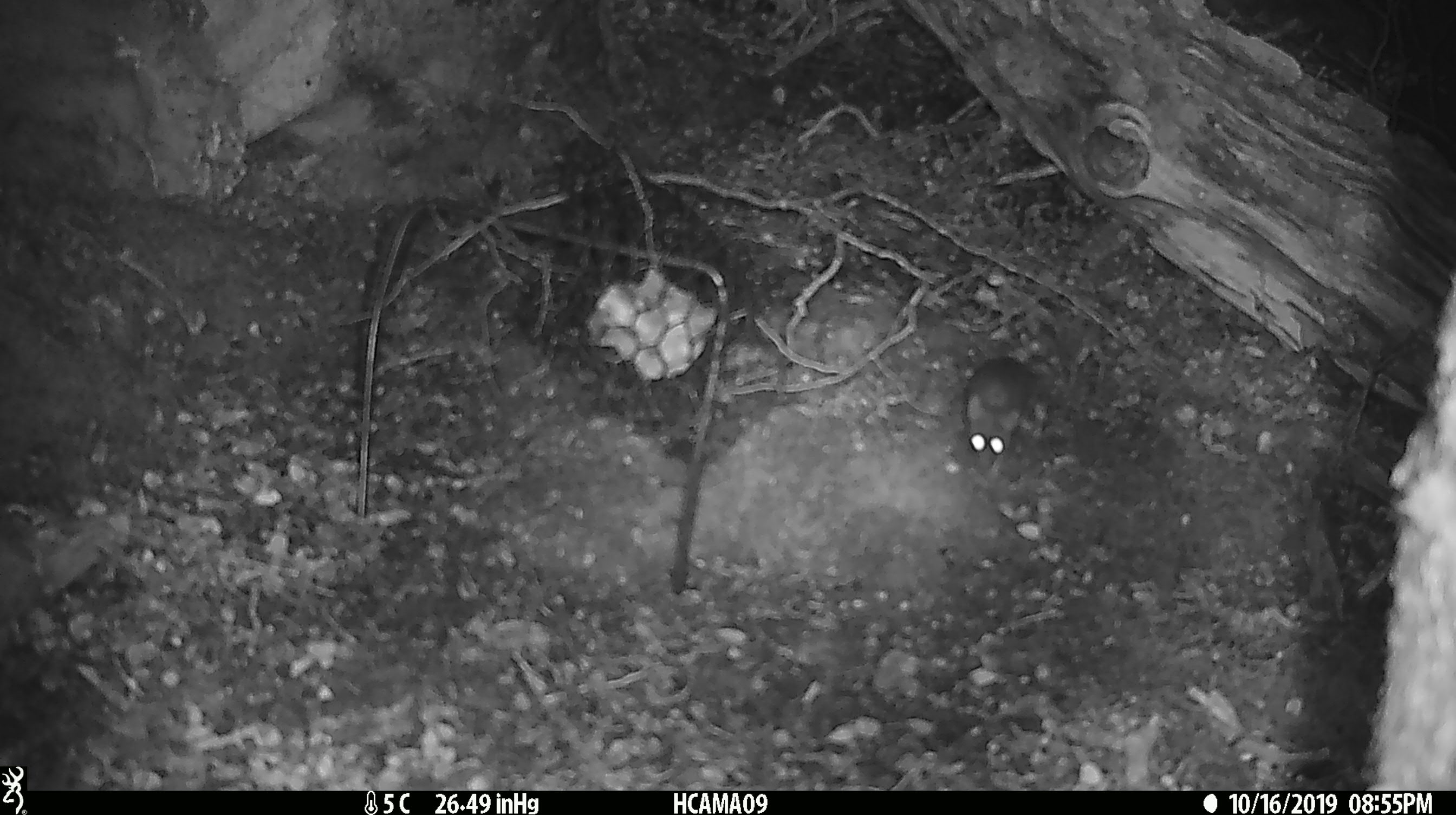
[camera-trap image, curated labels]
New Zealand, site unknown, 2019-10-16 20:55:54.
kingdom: Animalia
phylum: Chordata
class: Mammalia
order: Rodentia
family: Muridae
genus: Mus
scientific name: Mus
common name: mouse